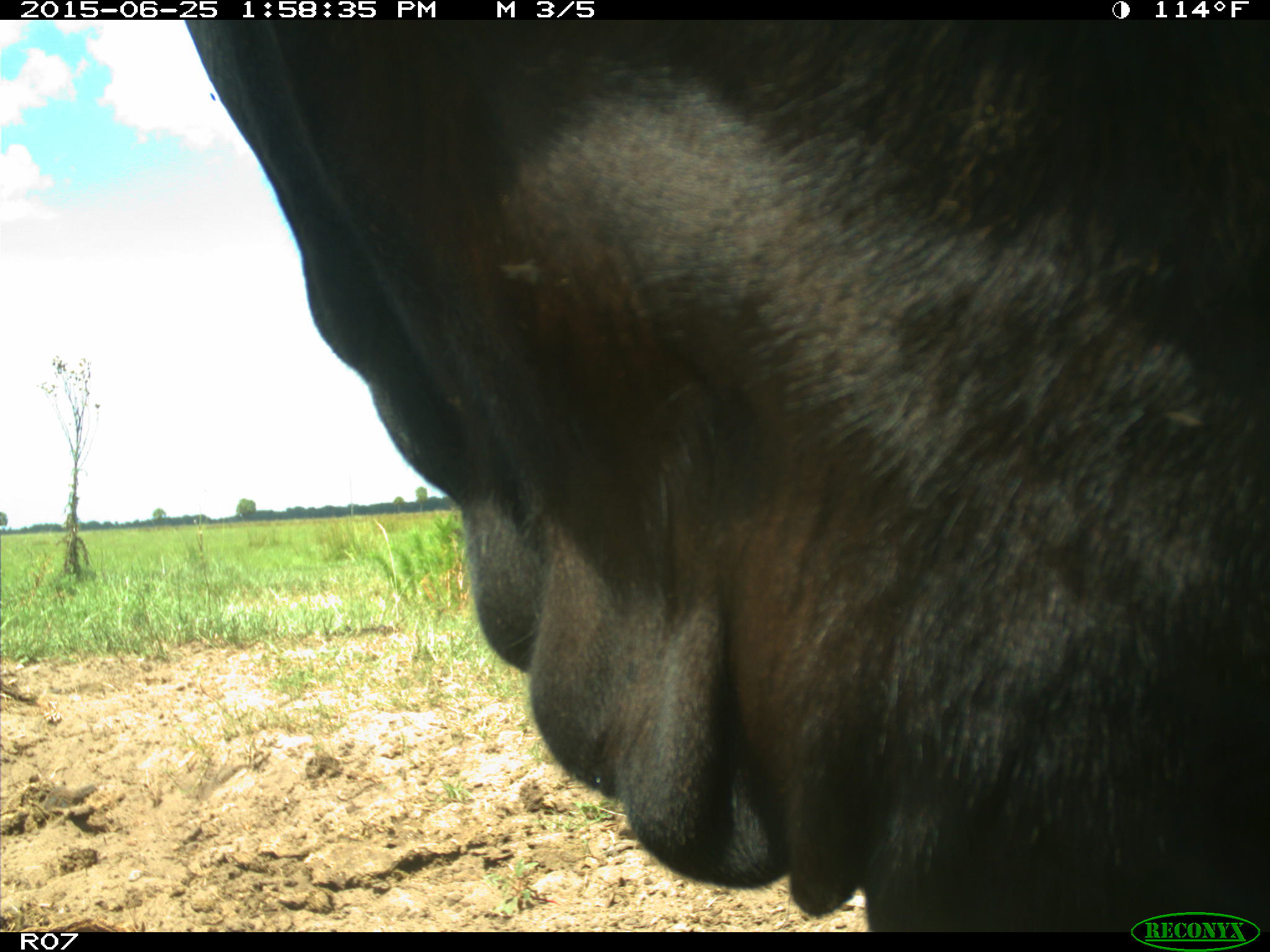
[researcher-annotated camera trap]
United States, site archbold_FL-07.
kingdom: Animalia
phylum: Chordata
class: Mammalia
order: Artiodactyla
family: Bovidae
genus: Bos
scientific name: Bos taurus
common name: domestic cow